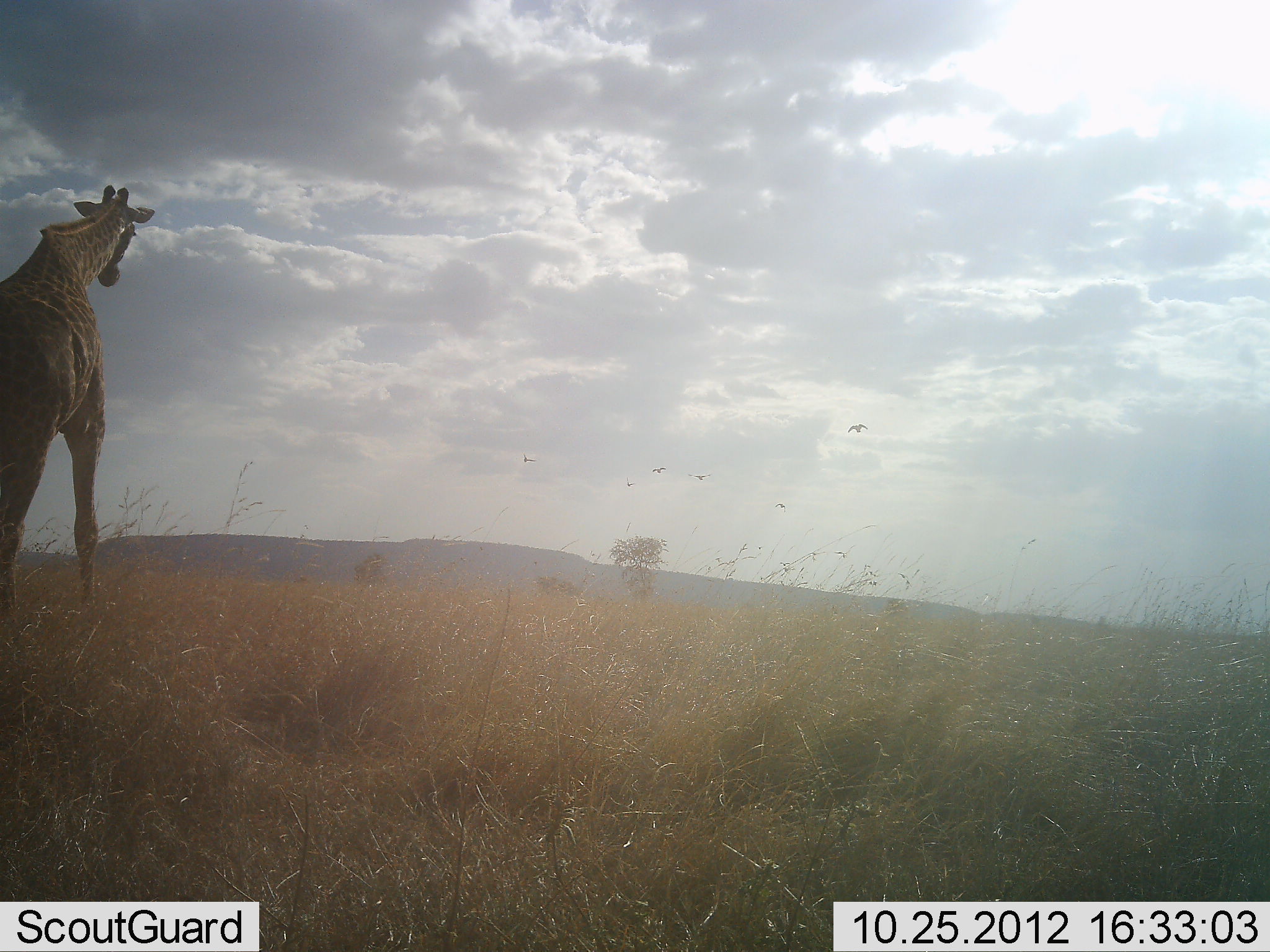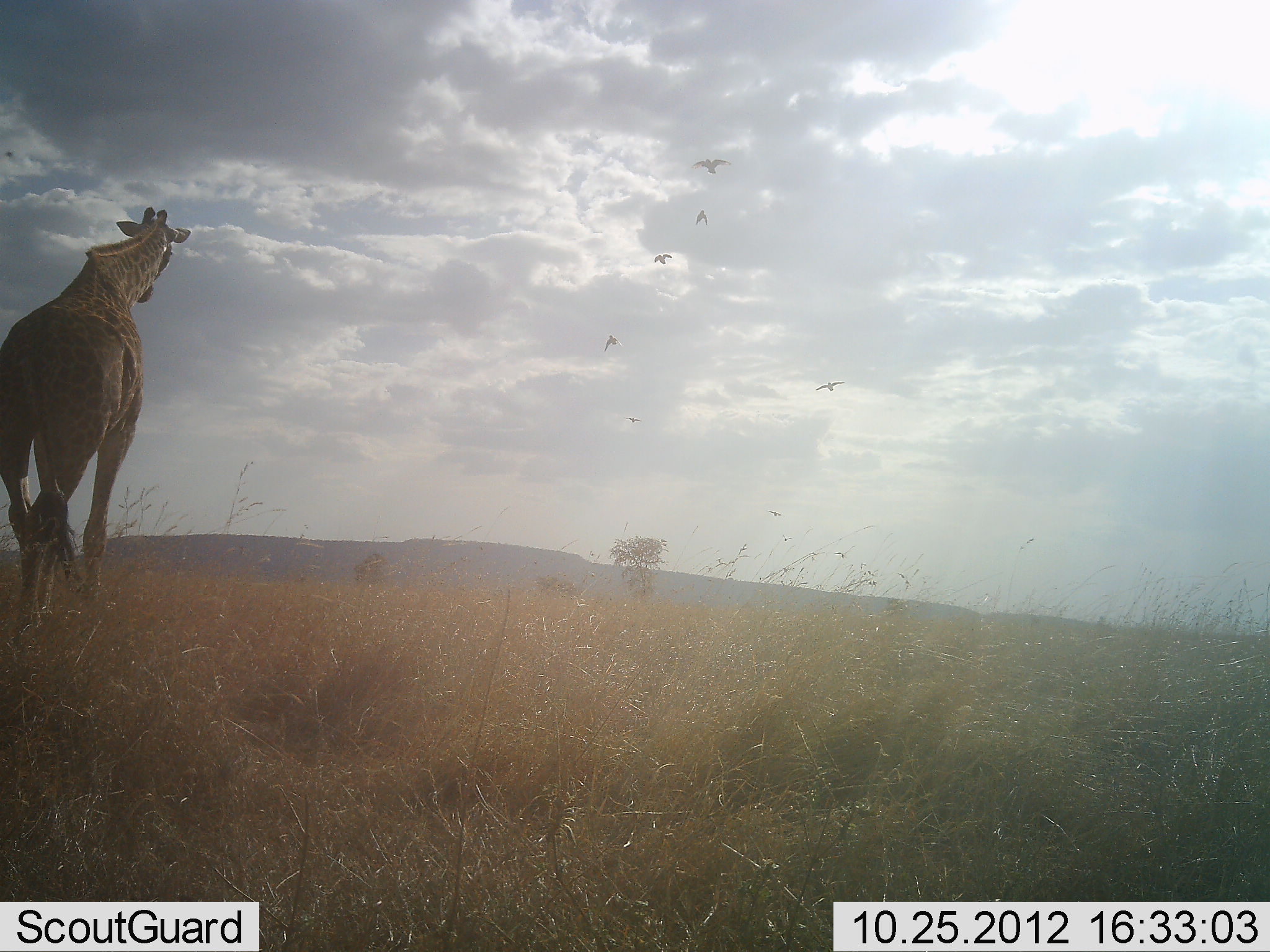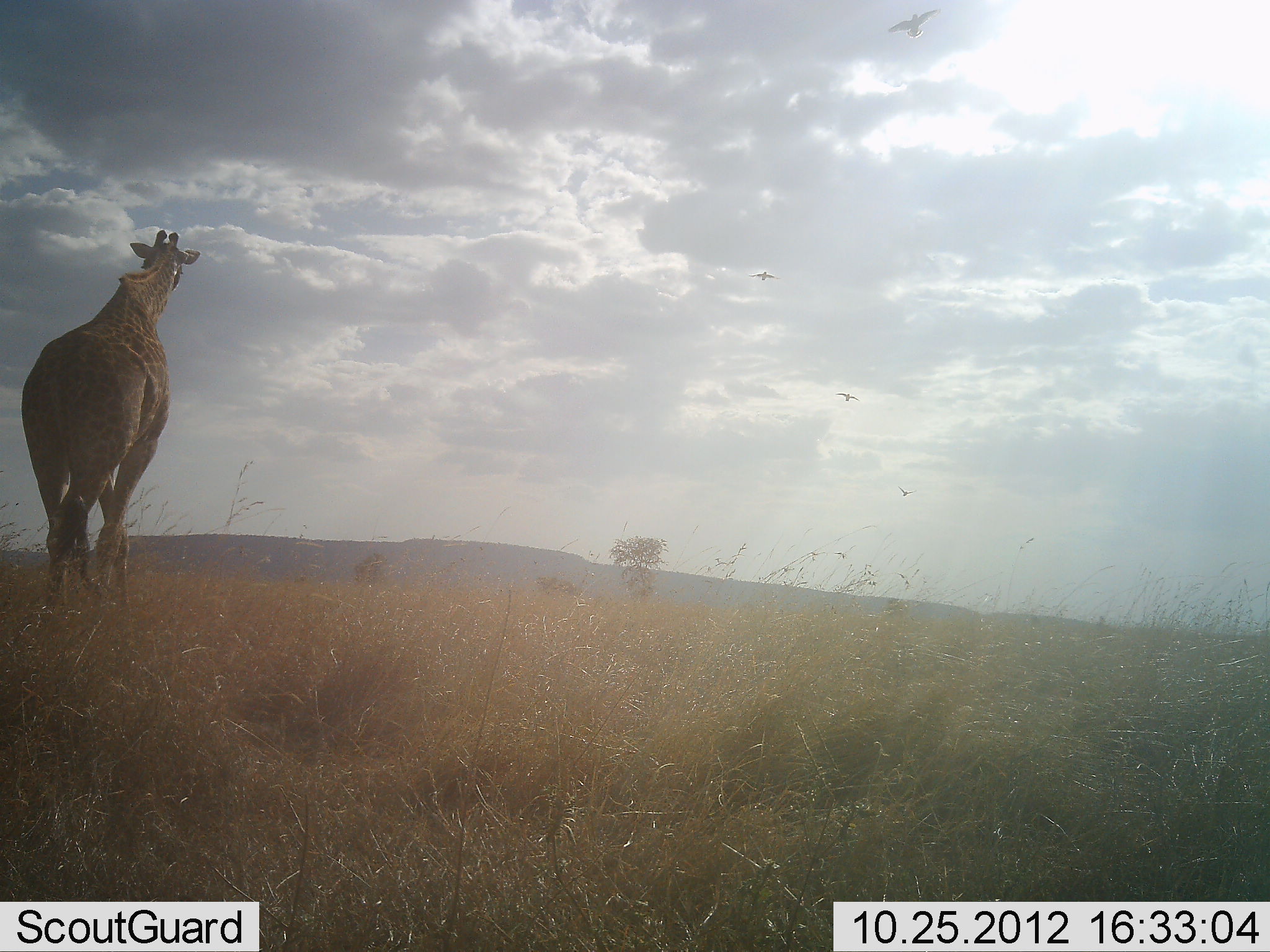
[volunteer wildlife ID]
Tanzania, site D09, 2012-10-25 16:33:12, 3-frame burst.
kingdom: Animalia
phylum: Chordata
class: Mammalia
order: Artiodactyla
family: Giraffidae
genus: Giraffa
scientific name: Giraffa camelopardalis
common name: giraffe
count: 1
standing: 7%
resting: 0%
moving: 93%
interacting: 0%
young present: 0%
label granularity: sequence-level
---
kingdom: Animalia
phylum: Chordata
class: Aves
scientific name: Aves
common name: bird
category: otherbird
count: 7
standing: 0%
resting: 0%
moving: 100%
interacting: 0%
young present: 0%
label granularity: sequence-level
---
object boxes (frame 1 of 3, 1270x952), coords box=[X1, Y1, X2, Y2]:
animal: box=[0, 185, 154, 611]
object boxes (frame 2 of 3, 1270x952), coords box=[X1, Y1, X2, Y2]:
animal: box=[0, 207, 191, 630]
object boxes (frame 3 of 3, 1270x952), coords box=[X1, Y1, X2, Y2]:
animal: box=[20, 229, 201, 618]